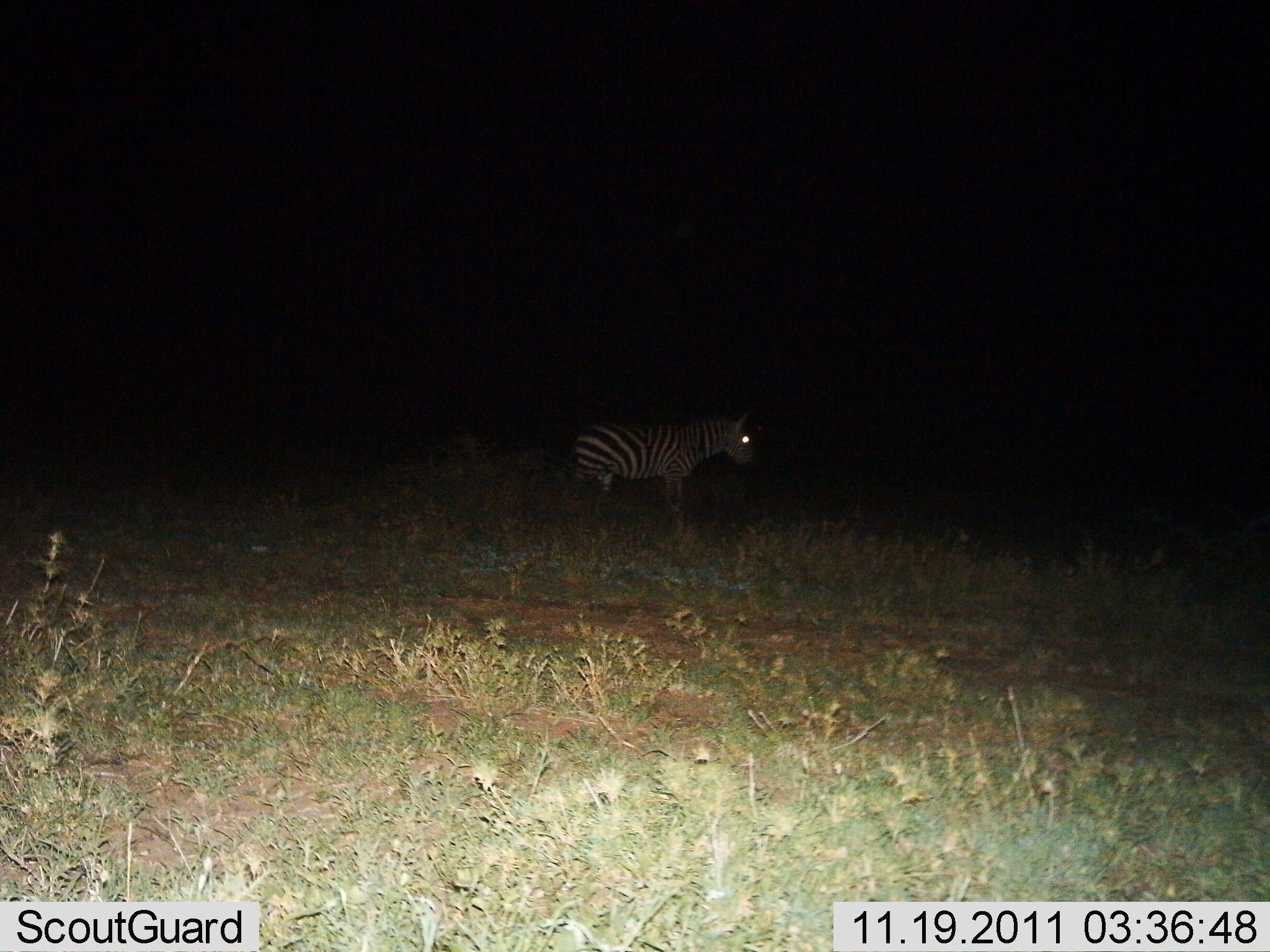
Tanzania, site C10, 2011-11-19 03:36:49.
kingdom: Animalia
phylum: Chordata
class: Mammalia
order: Perissodactyla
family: Equidae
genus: Equus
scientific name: Equus quagga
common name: plains zebra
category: zebra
Zebra (plains zebra) (Equus quagga), count 1. Behavior (volunteer vote fractions): standing 100%, resting 0%, moving 10%, interacting 0%. Young present (vote fraction): 0%. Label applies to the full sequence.